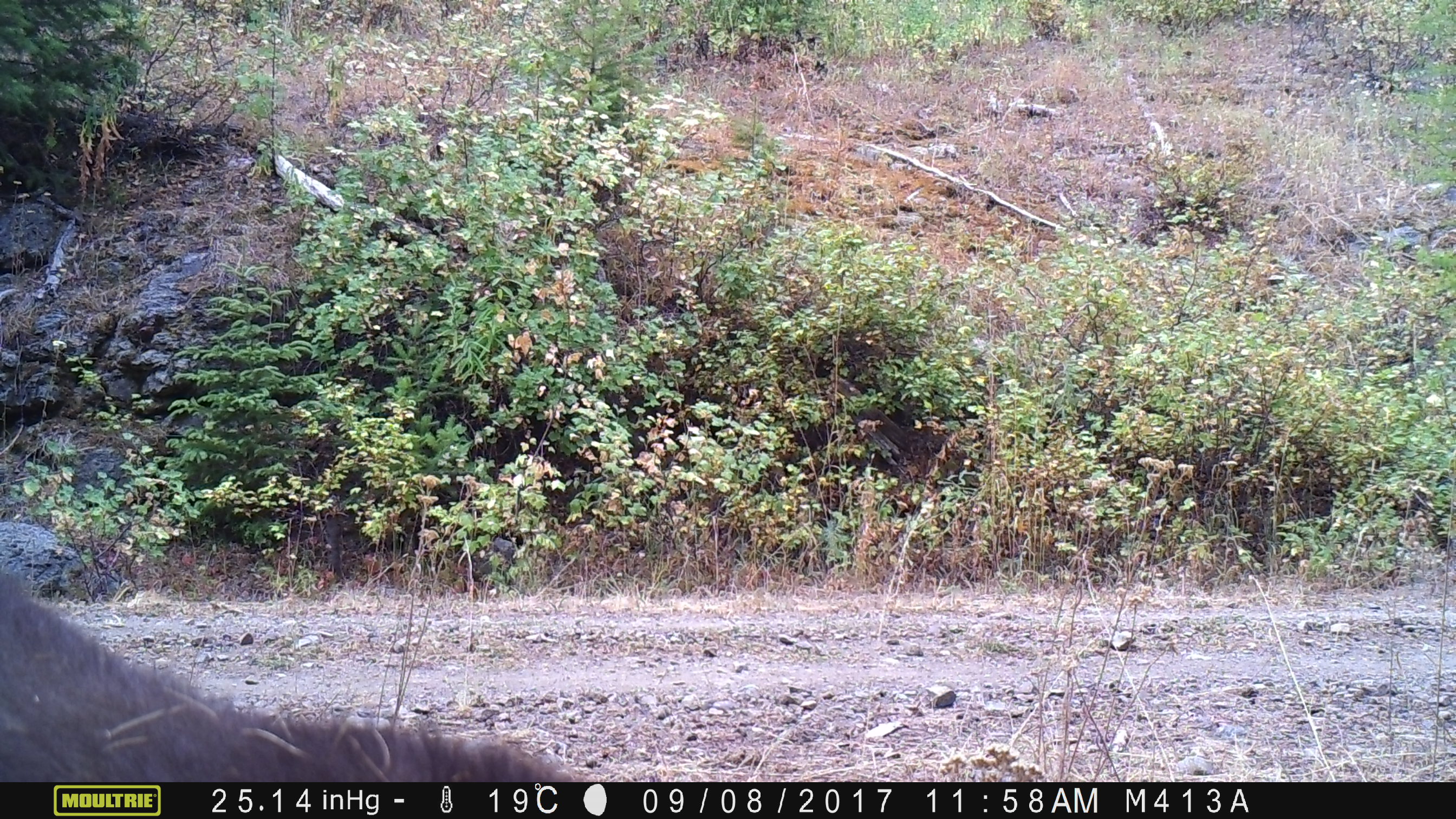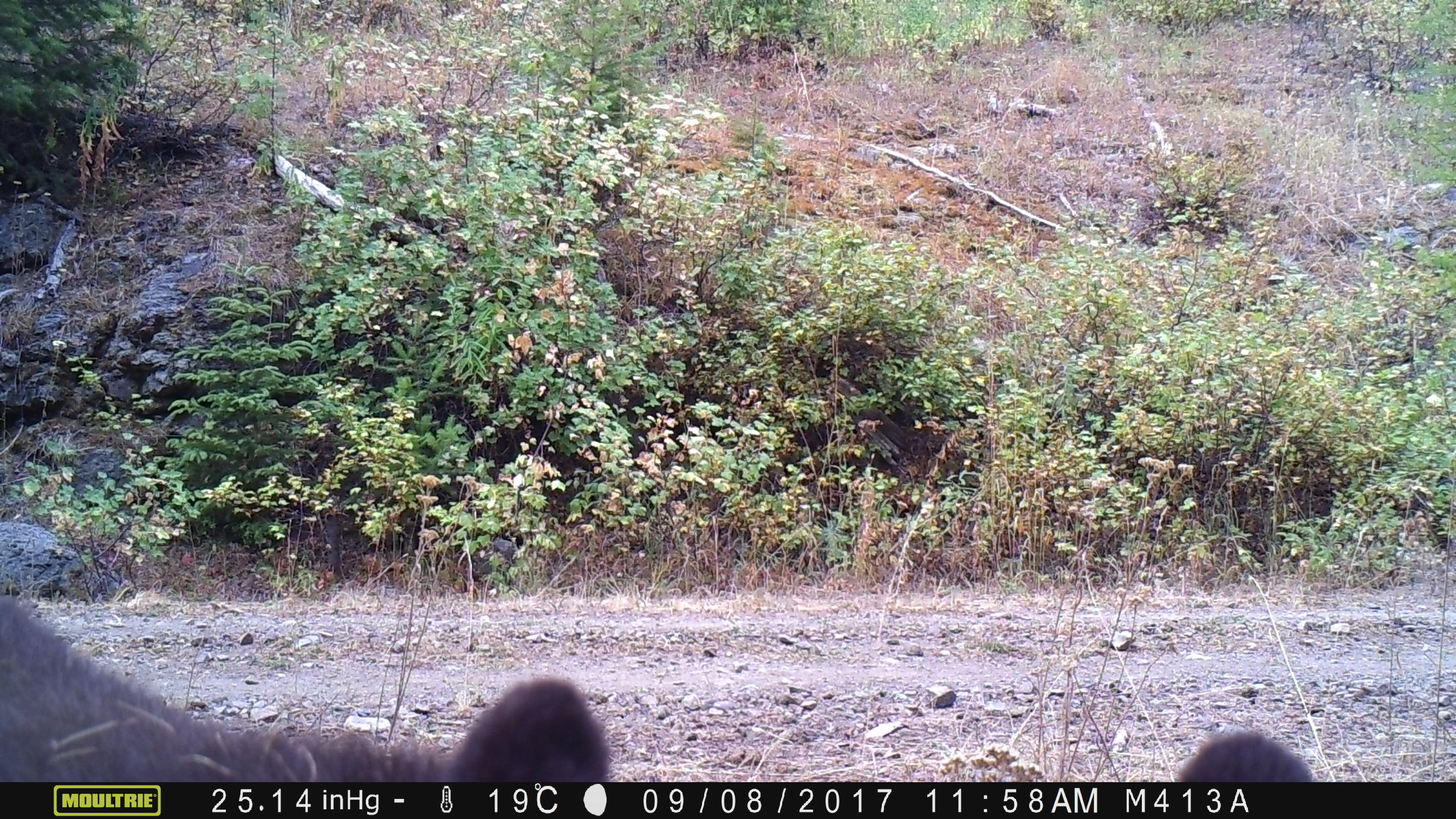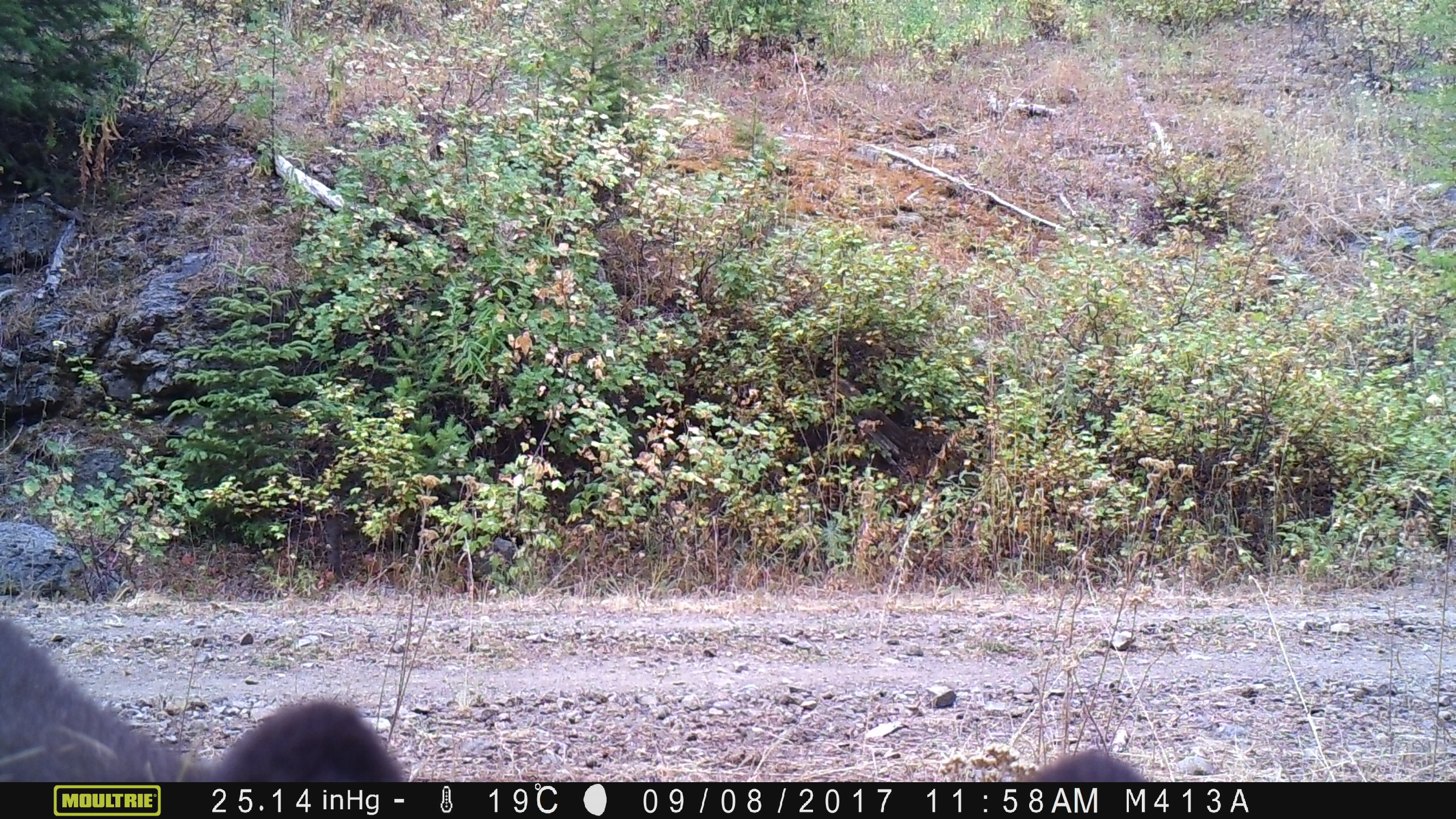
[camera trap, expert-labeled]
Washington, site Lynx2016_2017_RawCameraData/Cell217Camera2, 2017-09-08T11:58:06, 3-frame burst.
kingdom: Animalia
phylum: Chordata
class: Mammalia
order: Carnivora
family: Ursidae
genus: Ursus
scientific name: Ursus americanus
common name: american black bear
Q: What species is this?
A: Ursus americanus (american black bear).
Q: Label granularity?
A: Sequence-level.